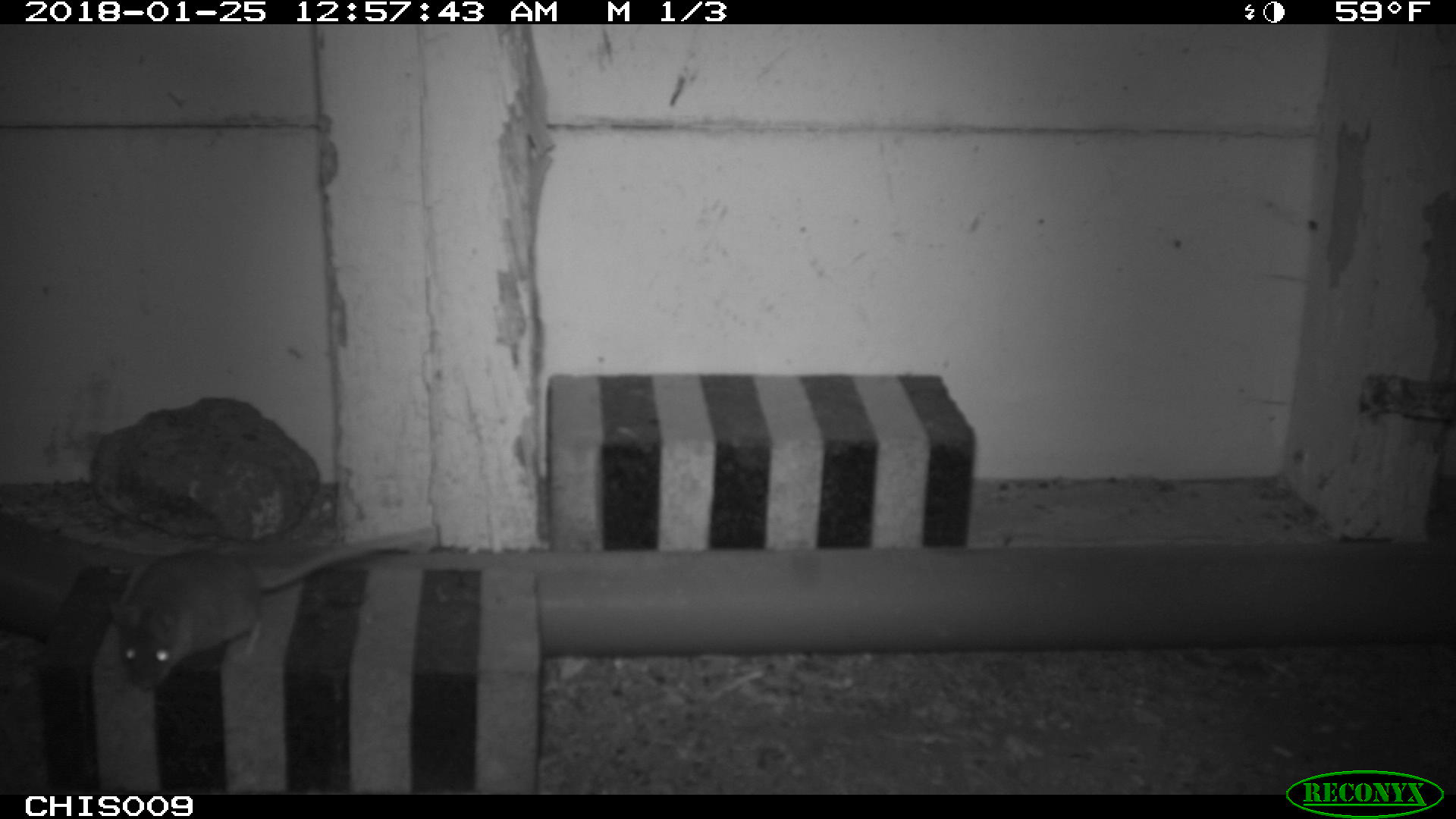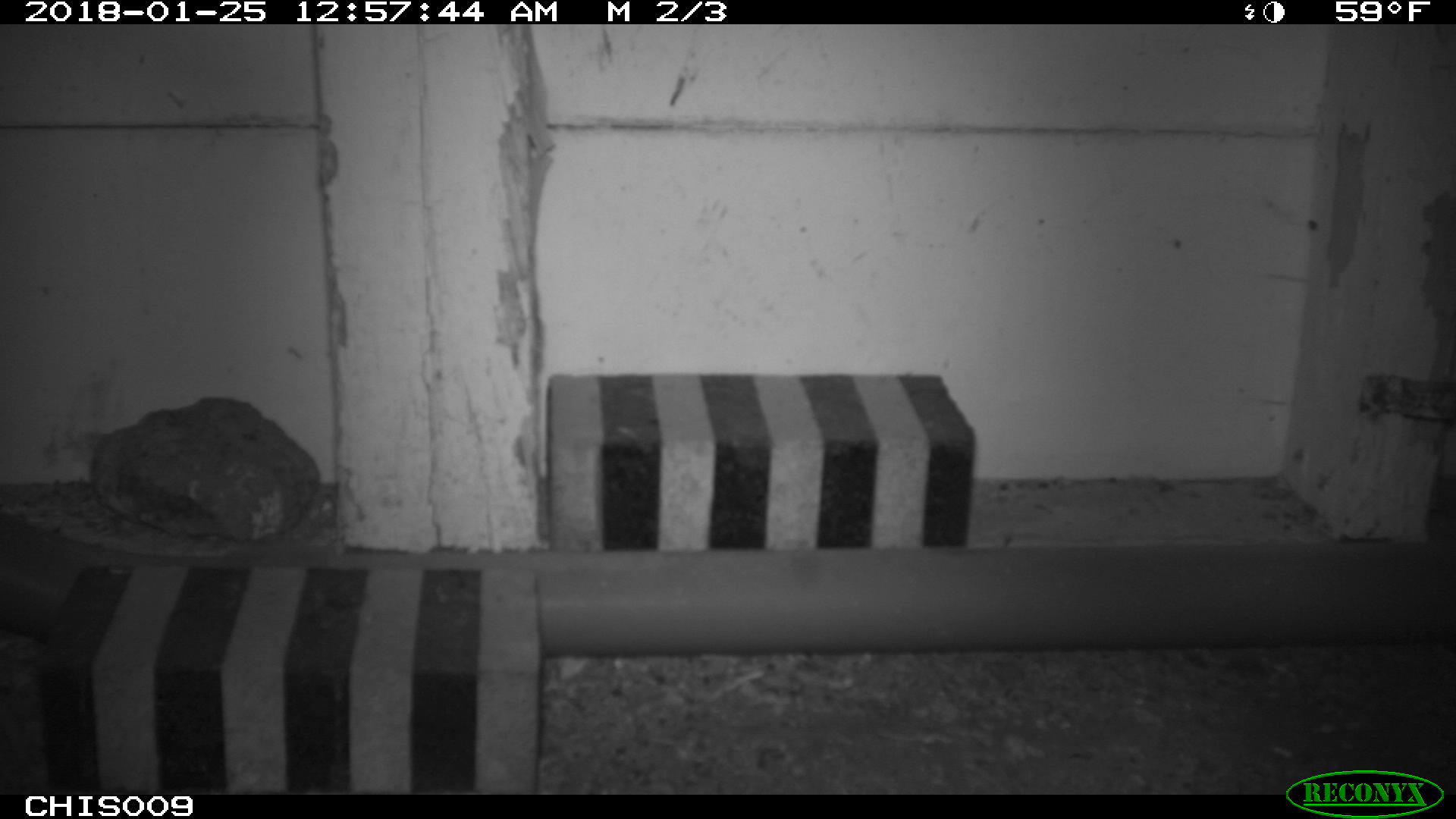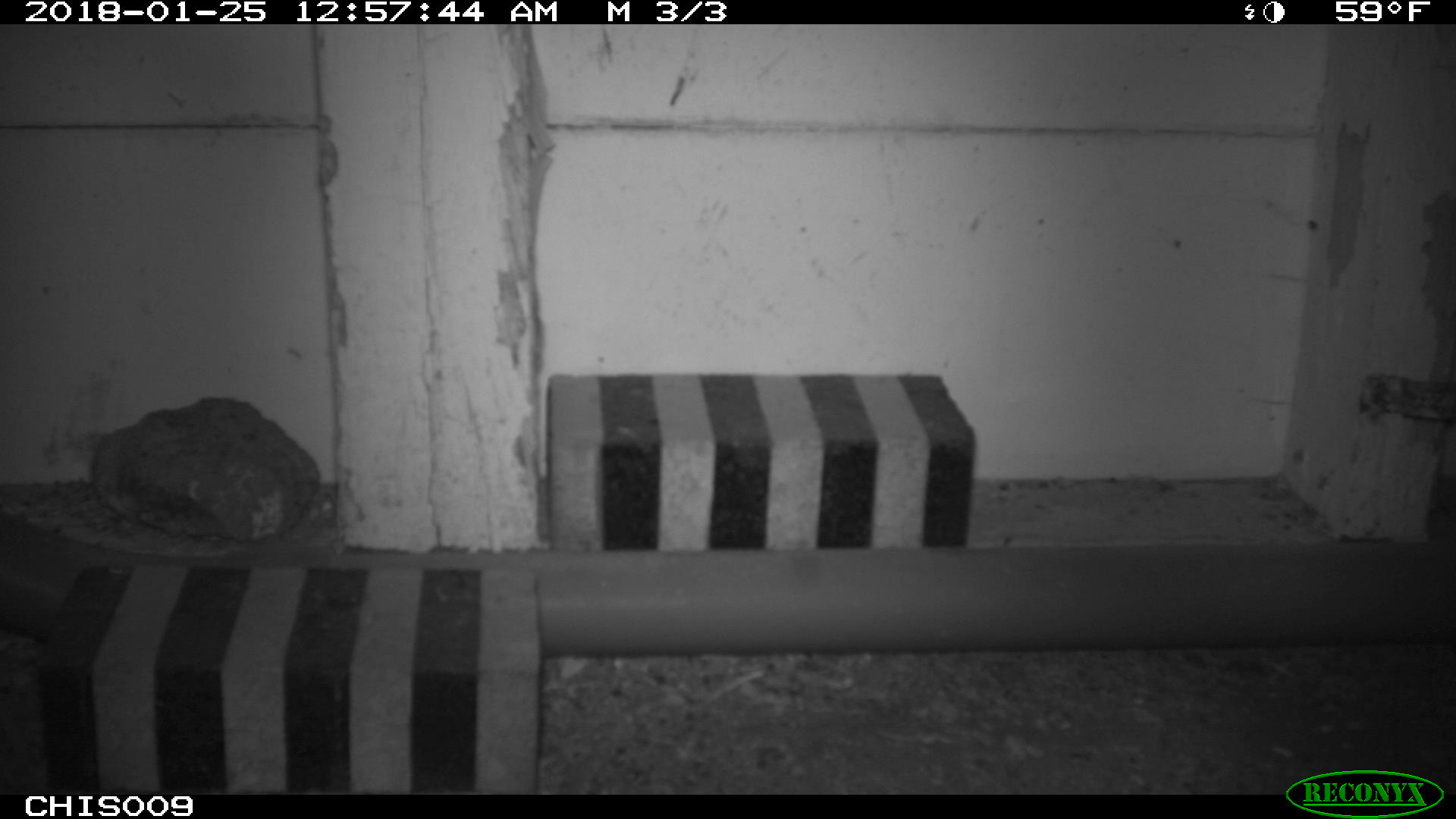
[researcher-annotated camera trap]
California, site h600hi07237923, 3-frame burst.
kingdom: Animalia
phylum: Chordata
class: Mammalia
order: Rodentia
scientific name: Rodentia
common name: rodent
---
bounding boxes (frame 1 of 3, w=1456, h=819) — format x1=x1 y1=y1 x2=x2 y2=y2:
rodent: x1=106 y1=526 x2=433 y2=690